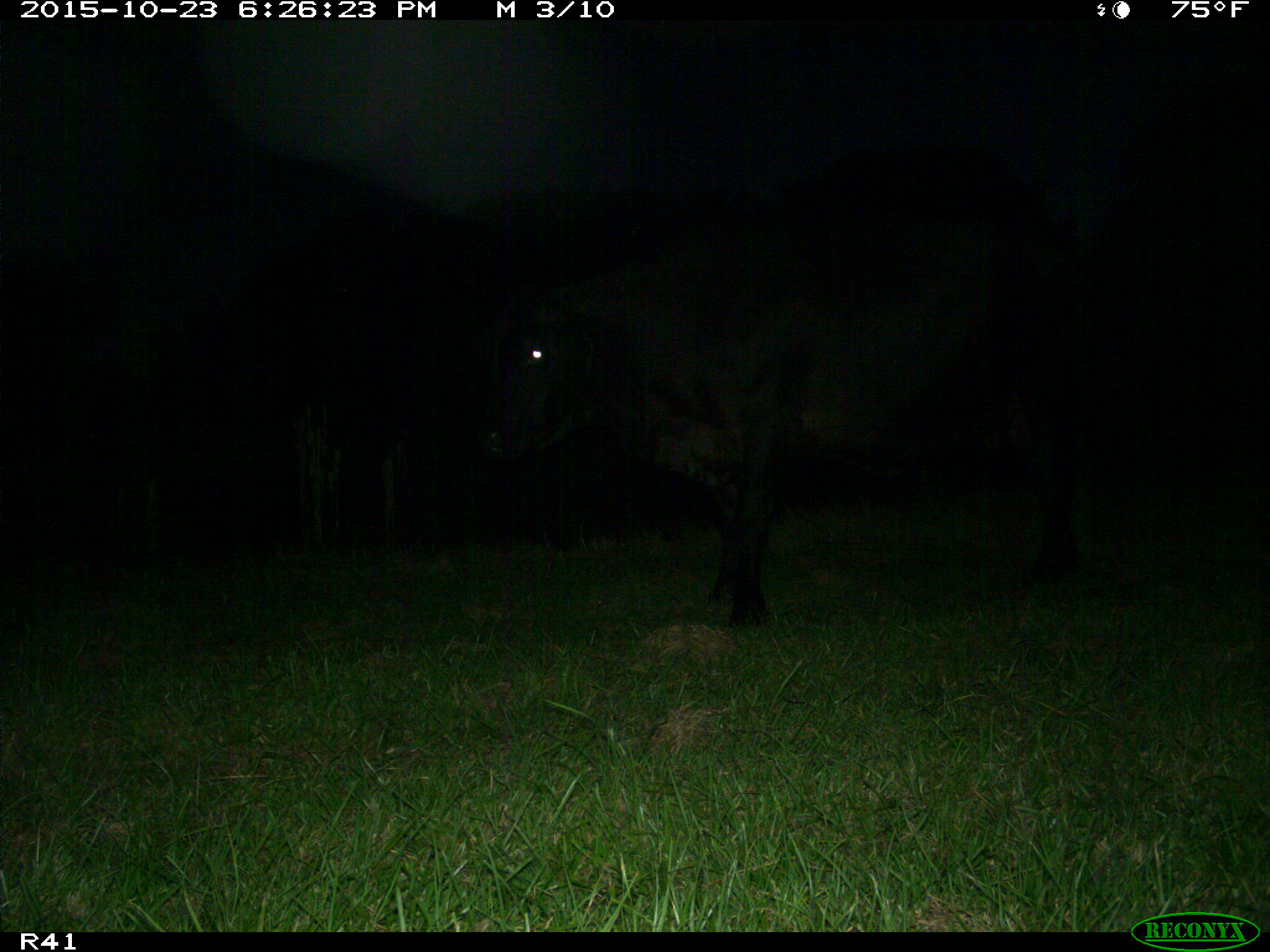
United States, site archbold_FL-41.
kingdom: Animalia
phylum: Chordata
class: Mammalia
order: Artiodactyla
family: Bovidae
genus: Bos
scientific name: Bos taurus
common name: domestic cow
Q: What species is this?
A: Bos taurus (domestic cow).